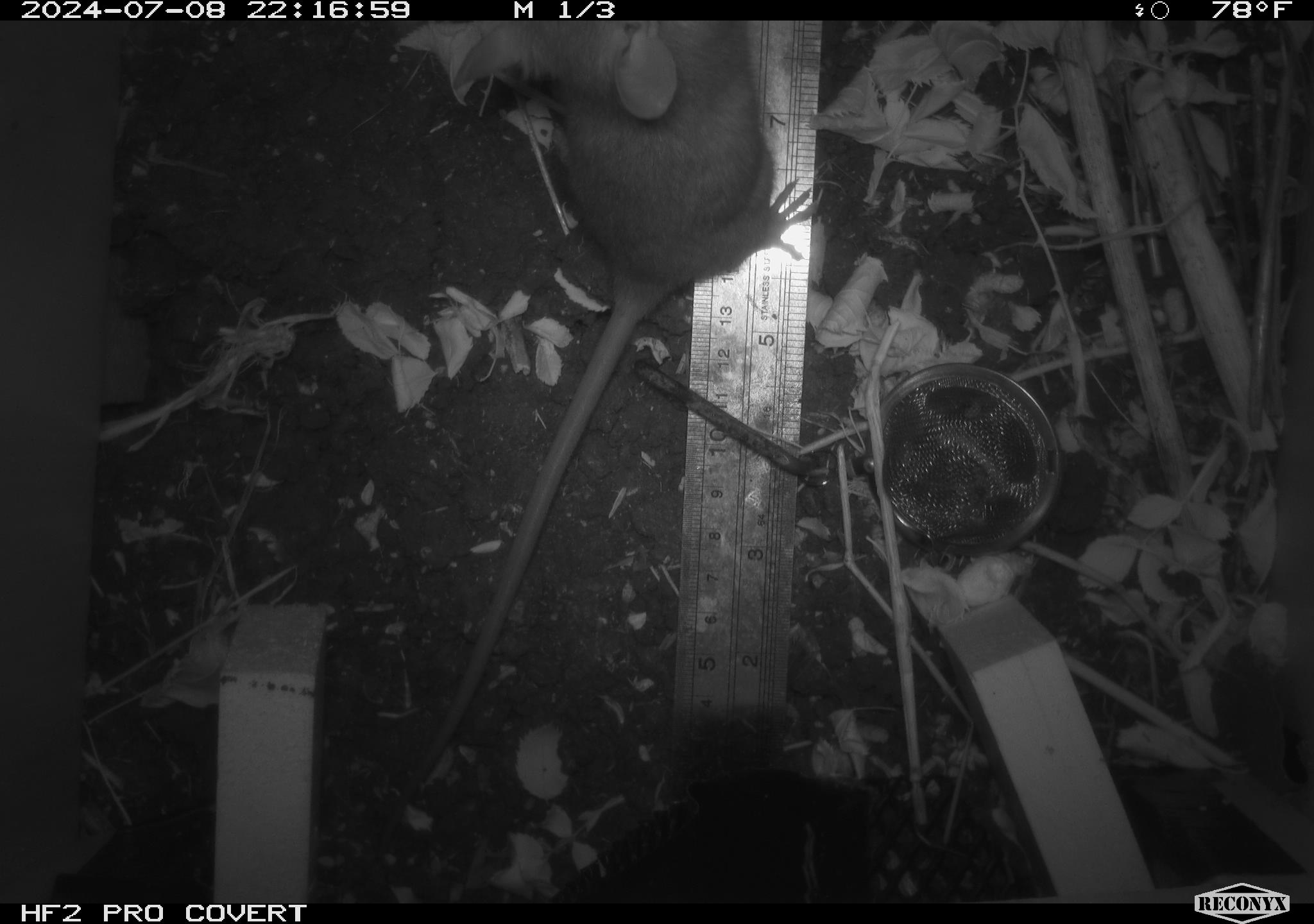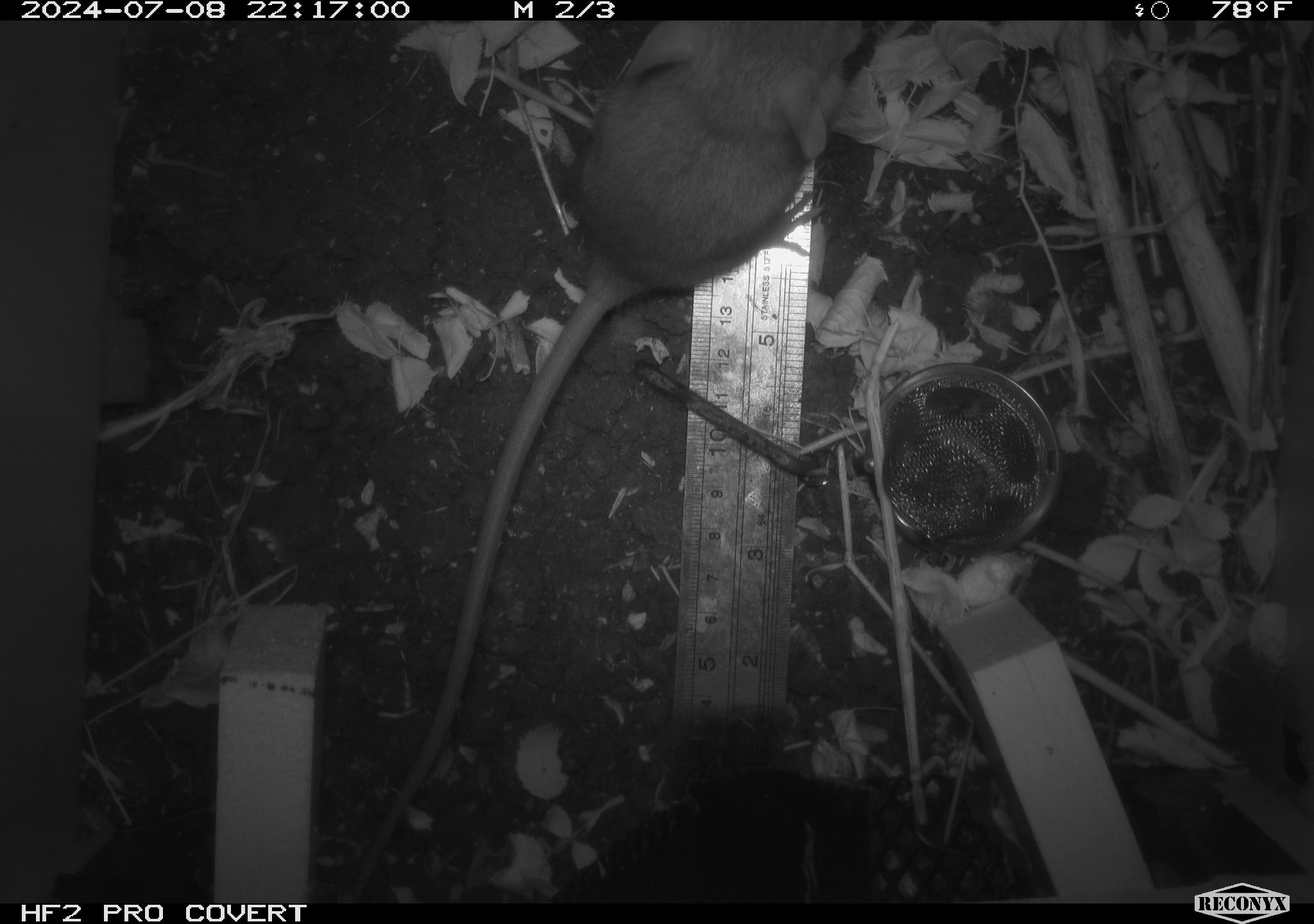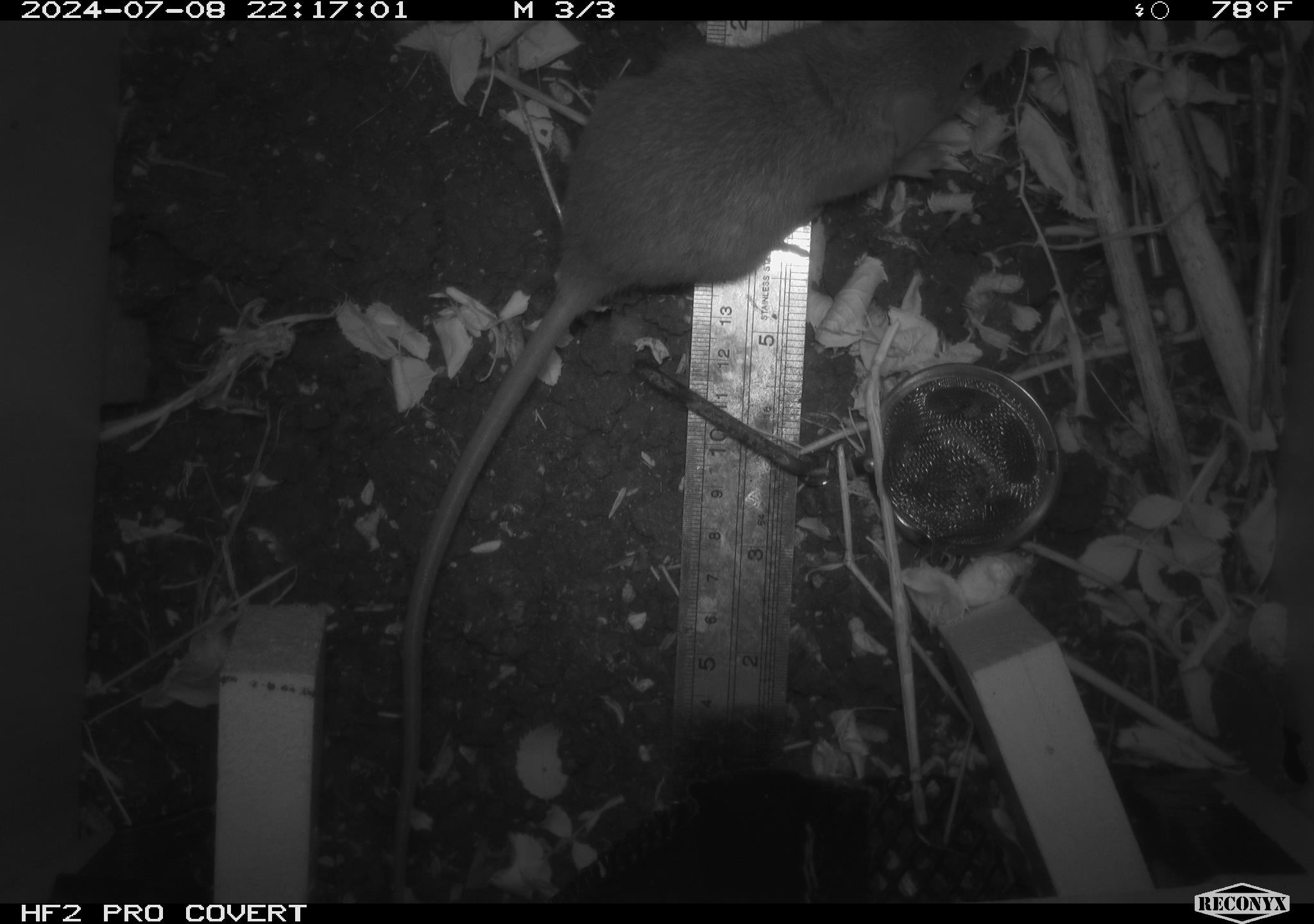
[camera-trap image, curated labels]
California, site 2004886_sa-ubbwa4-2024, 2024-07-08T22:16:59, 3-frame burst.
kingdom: Animalia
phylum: Chordata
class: Mammalia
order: Rodentia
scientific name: Rodentia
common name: woodrat or rat or mouse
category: woodrat or rat or mouse species